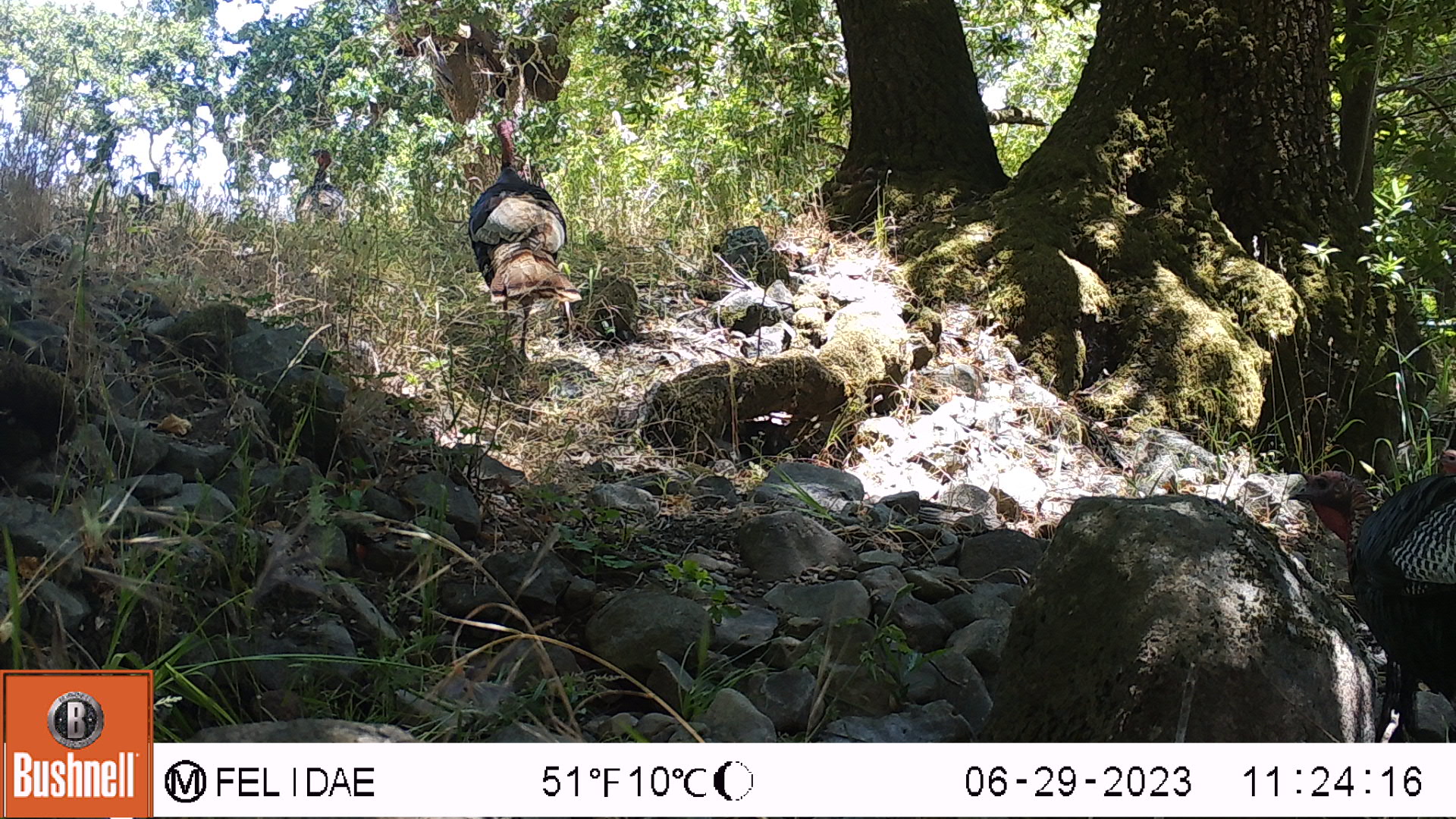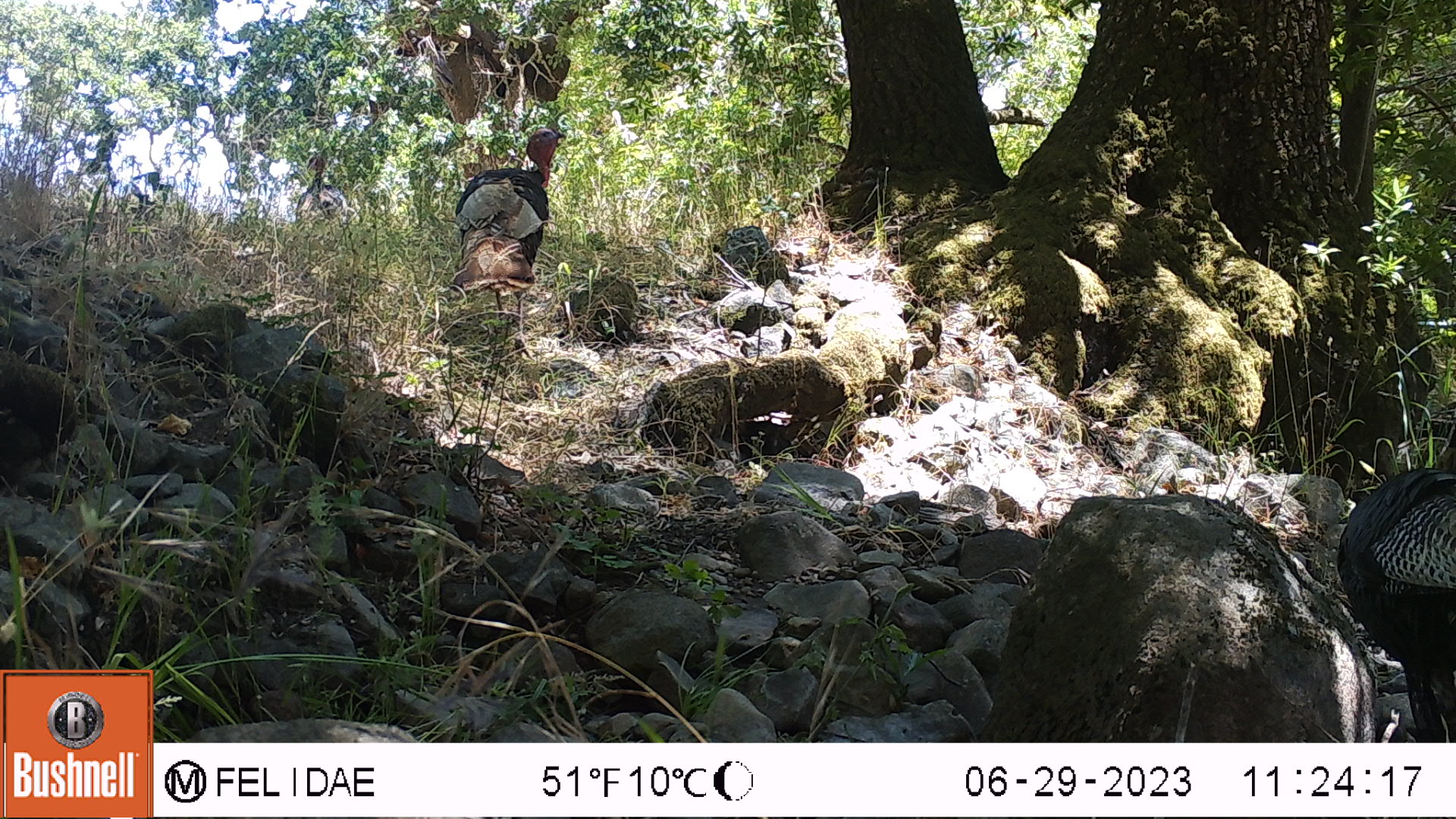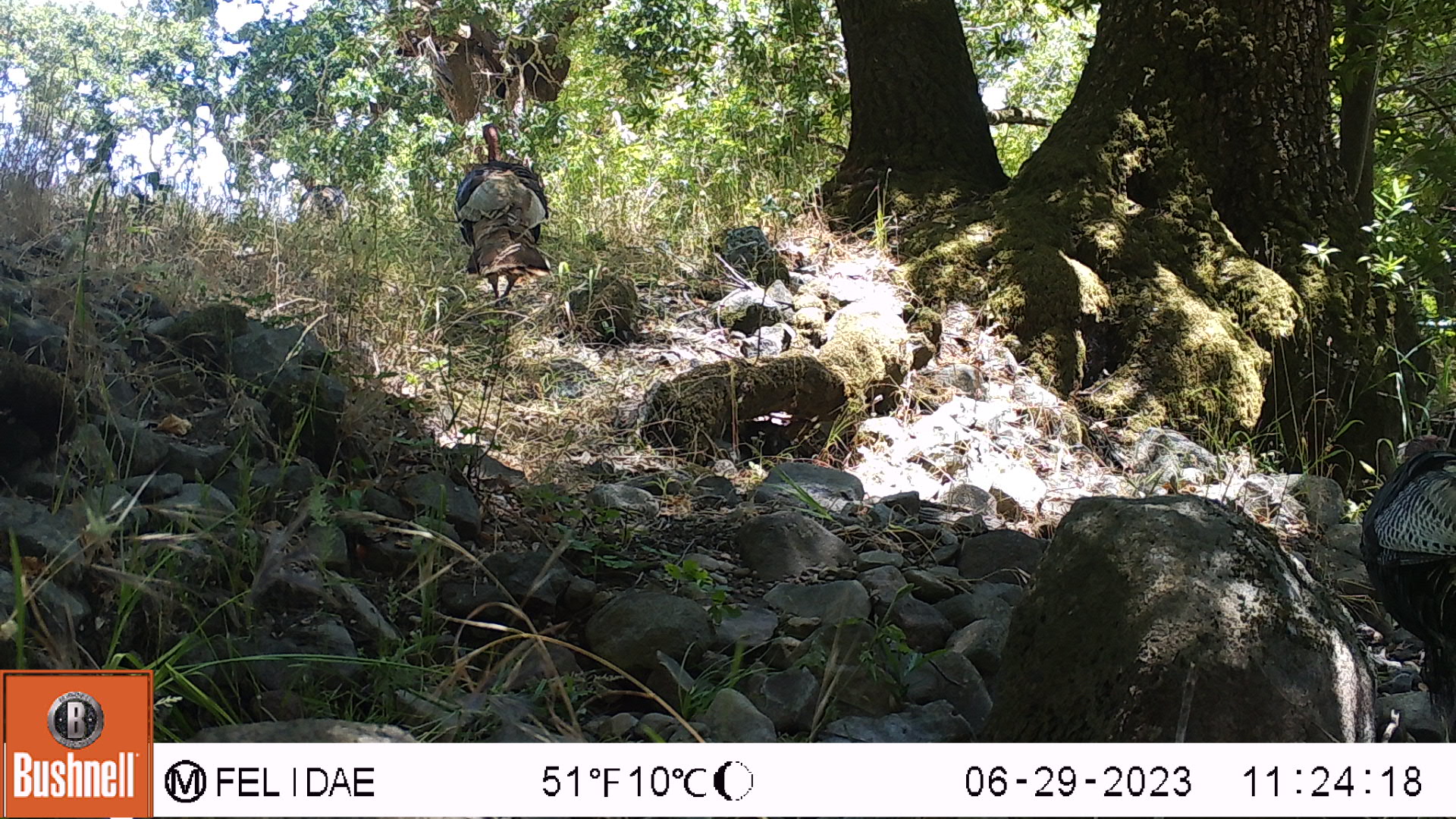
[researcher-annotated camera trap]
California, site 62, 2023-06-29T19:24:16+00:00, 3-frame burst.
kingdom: Animalia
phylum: Chordata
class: Aves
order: Galliformes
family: Phasianidae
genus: Meleagris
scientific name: Meleagris gallopavo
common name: turkey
Turkey (Meleagris gallopavo).